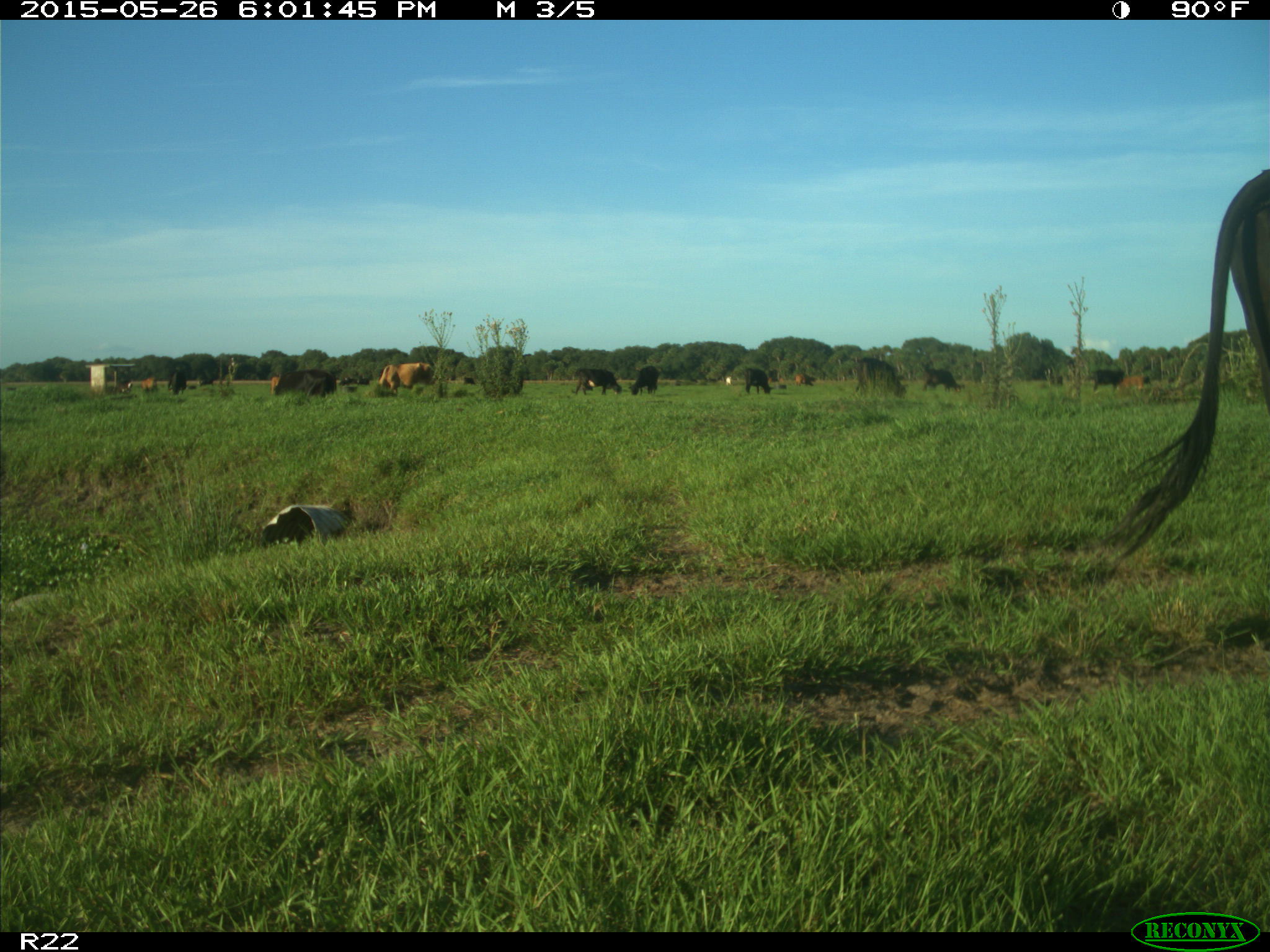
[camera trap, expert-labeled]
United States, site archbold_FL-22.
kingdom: Animalia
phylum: Chordata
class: Mammalia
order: Artiodactyla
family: Bovidae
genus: Bos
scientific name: Bos taurus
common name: domestic cow